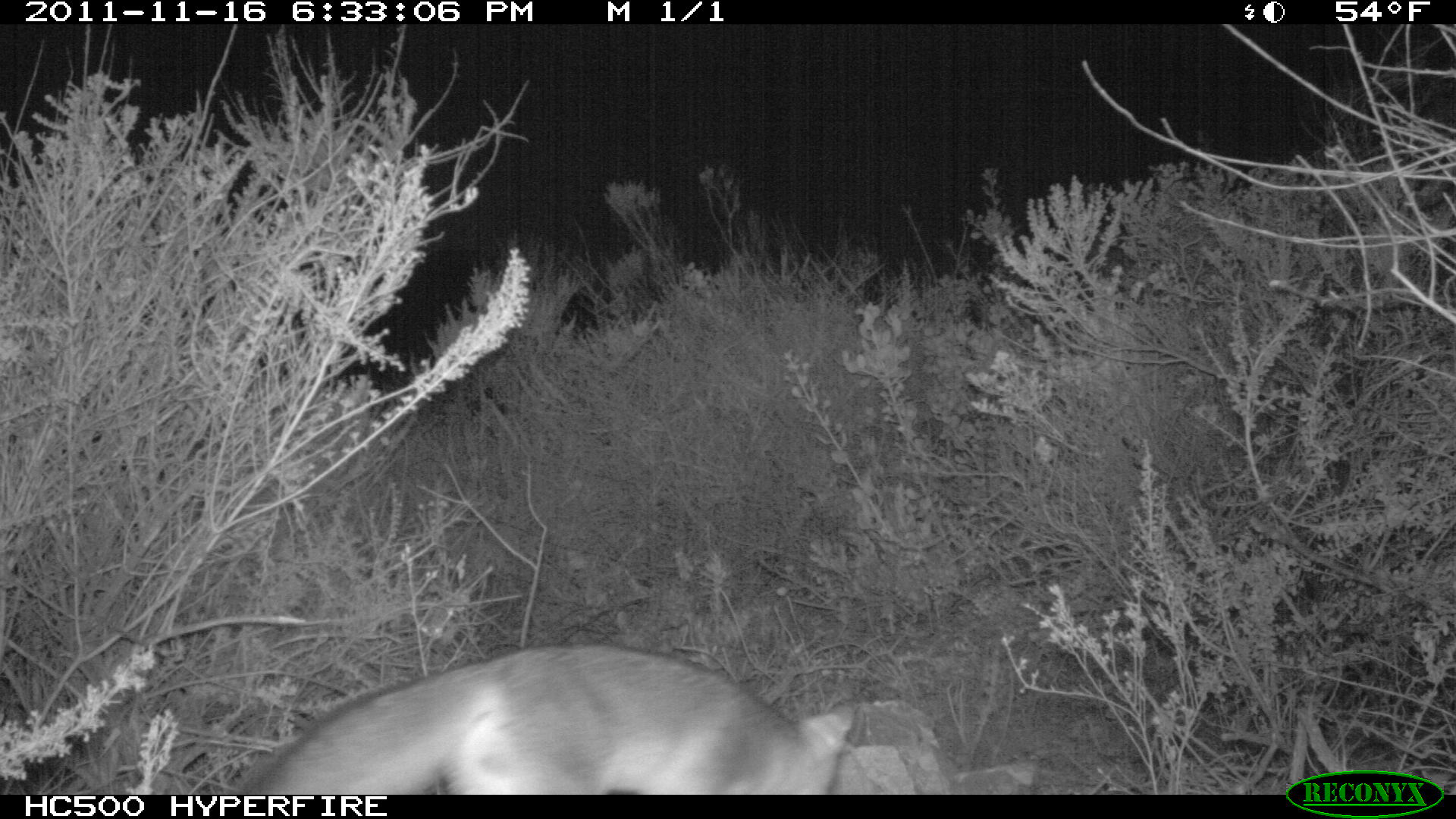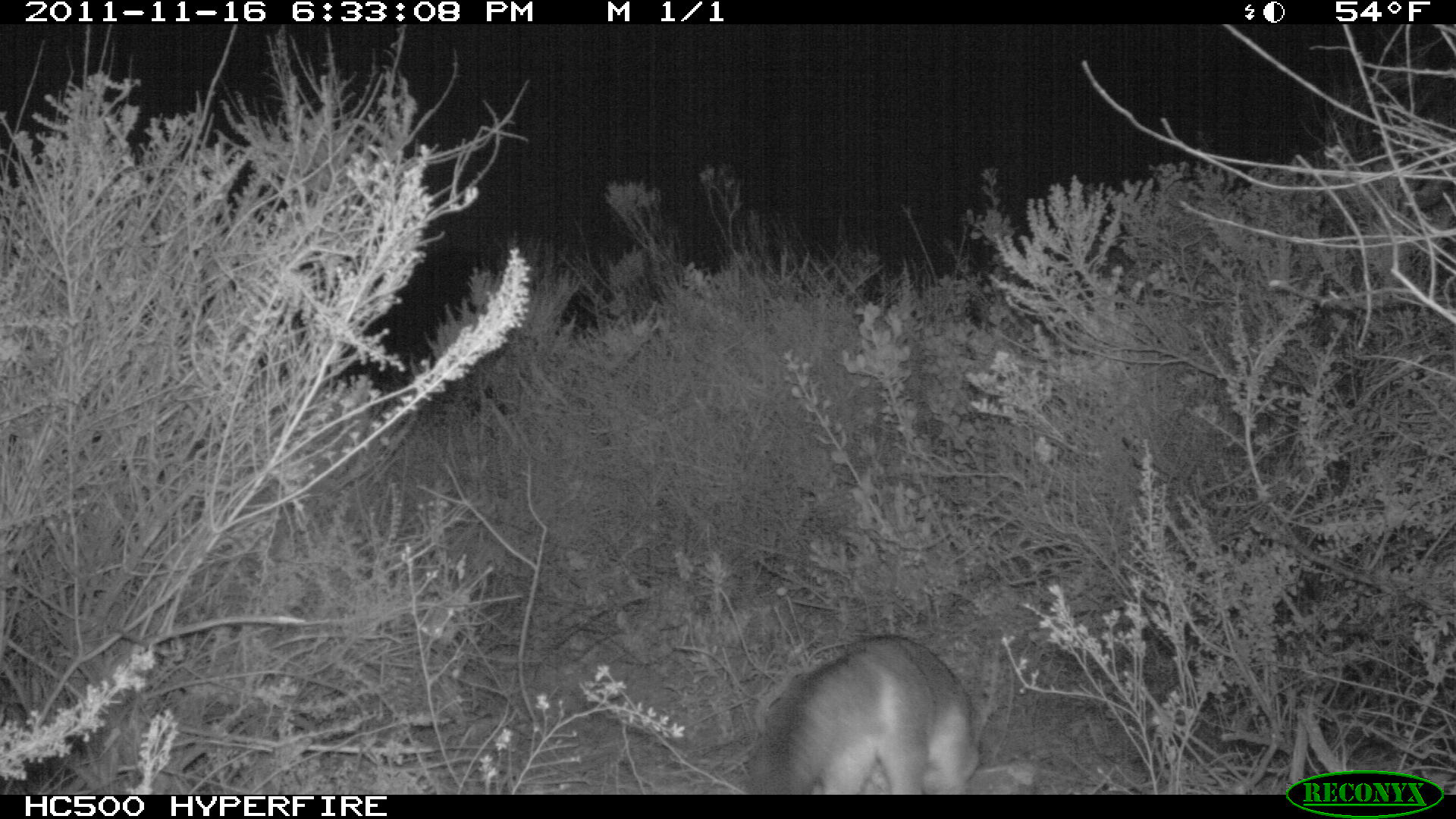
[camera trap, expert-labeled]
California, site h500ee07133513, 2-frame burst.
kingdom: Animalia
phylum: Chordata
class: Mammalia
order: Carnivora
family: Canidae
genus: Urocyon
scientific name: Urocyon littoralis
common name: island fox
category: fox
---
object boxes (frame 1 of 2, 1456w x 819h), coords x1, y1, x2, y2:
fox: 243, 642, 863, 794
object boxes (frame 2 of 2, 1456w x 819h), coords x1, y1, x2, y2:
fox: 749, 634, 995, 794